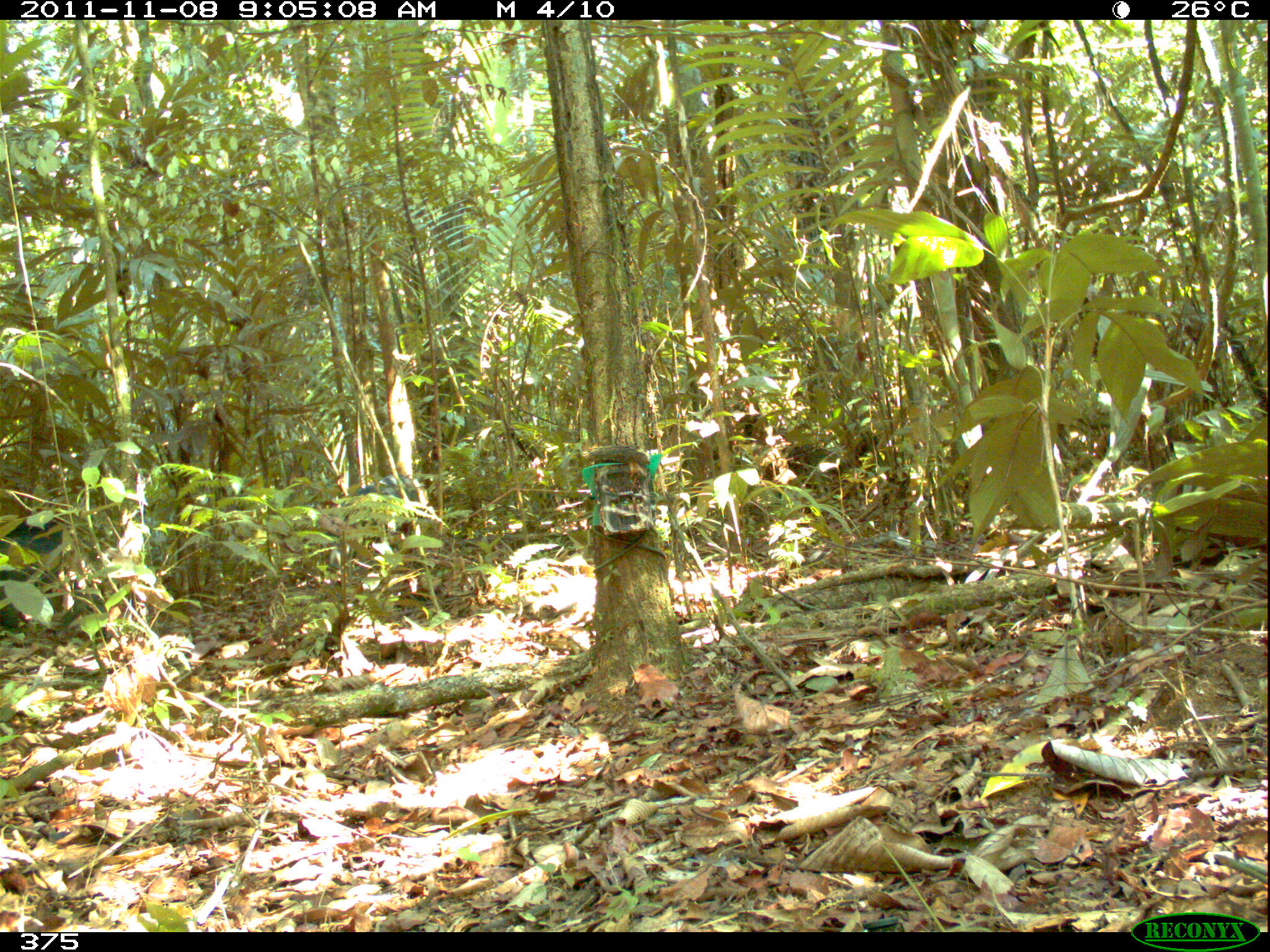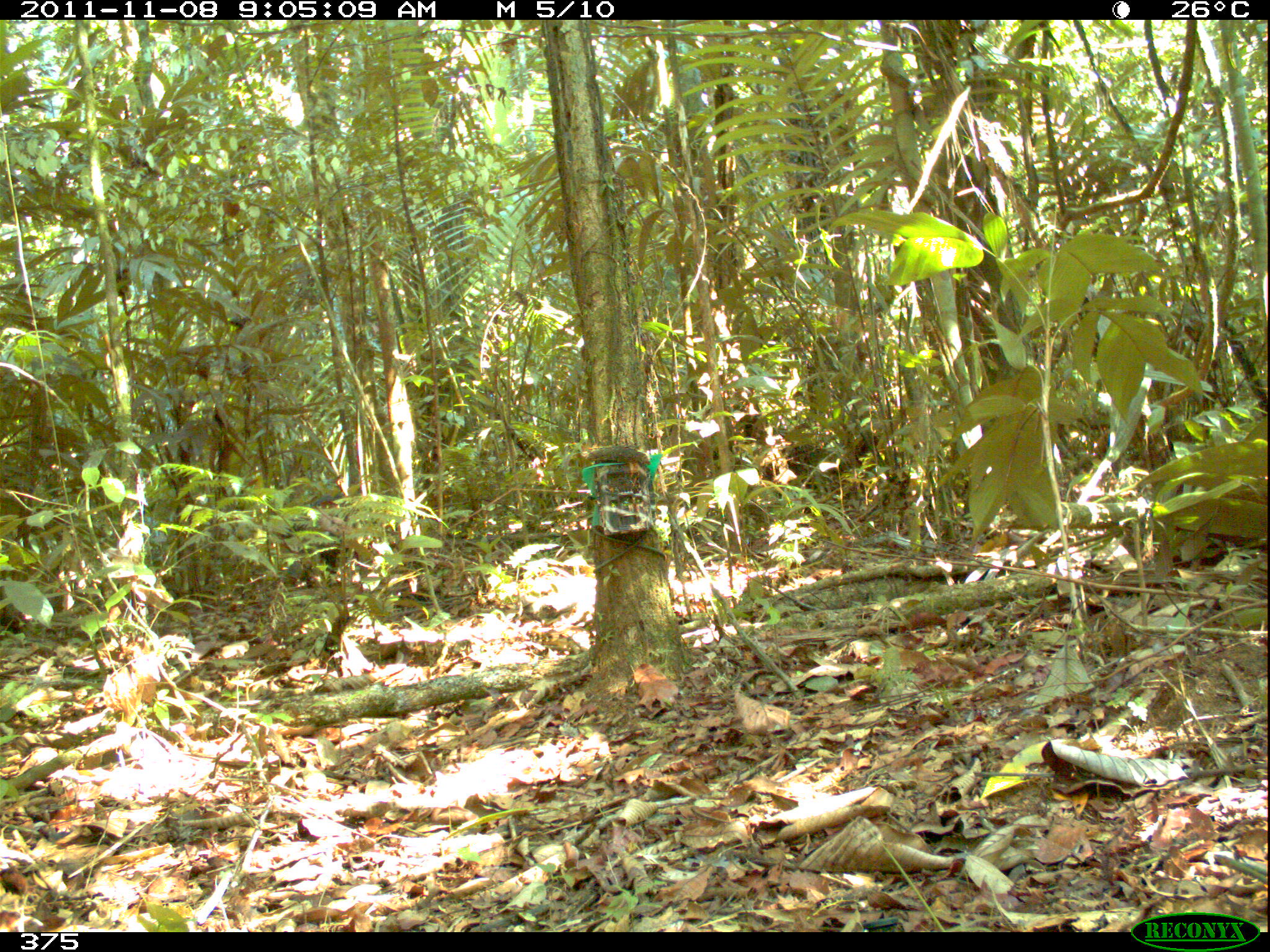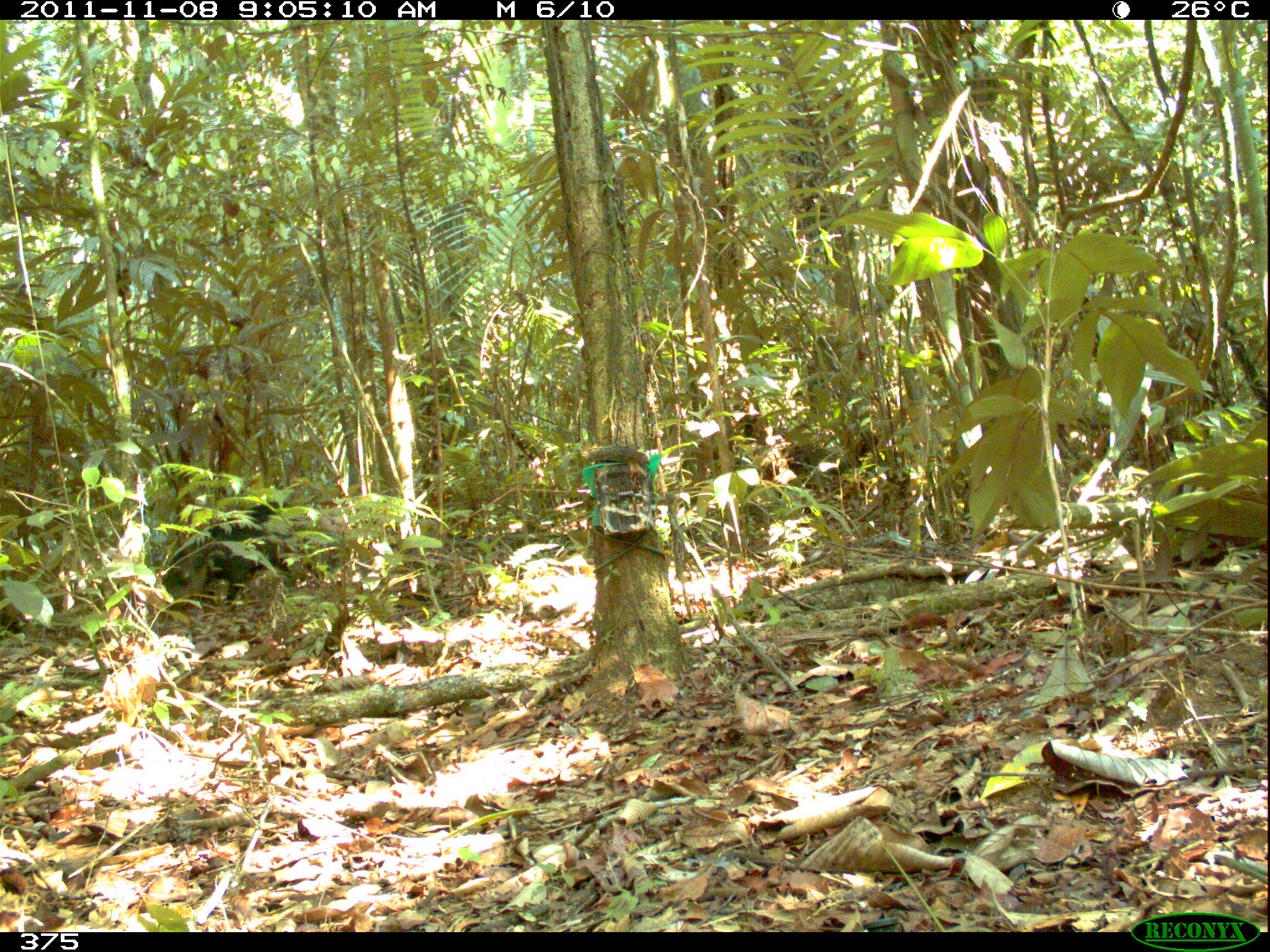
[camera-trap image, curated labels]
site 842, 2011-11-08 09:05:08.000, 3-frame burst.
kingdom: Animalia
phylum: Chordata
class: Mammalia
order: Artiodactyla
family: Tayassuidae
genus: Tayassu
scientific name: Tayassu pecari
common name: white-lipped peccary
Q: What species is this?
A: Tayassu pecari (white-lipped peccary).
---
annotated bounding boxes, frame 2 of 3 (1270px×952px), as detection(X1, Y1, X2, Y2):
tayassu pecari: detection(282, 515, 351, 588)